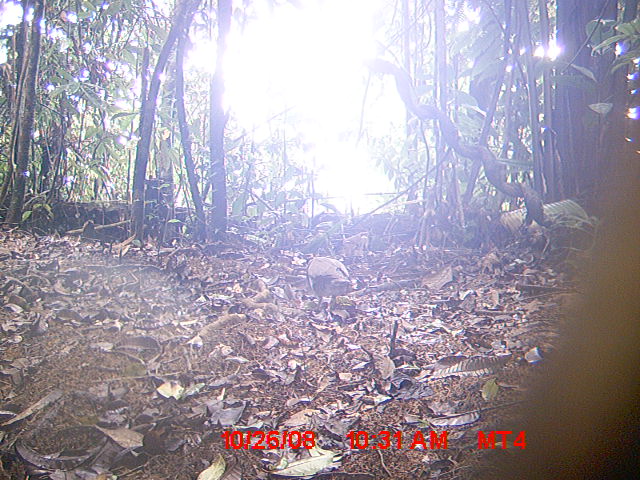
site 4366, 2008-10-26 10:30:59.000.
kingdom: Animalia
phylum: Chordata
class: Aves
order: Columbiformes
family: Columbidae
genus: Streptopelia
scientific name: Streptopelia picturata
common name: madagascar turtle-dove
Streptopelia picturata (madagascar turtle-dove), count 1.